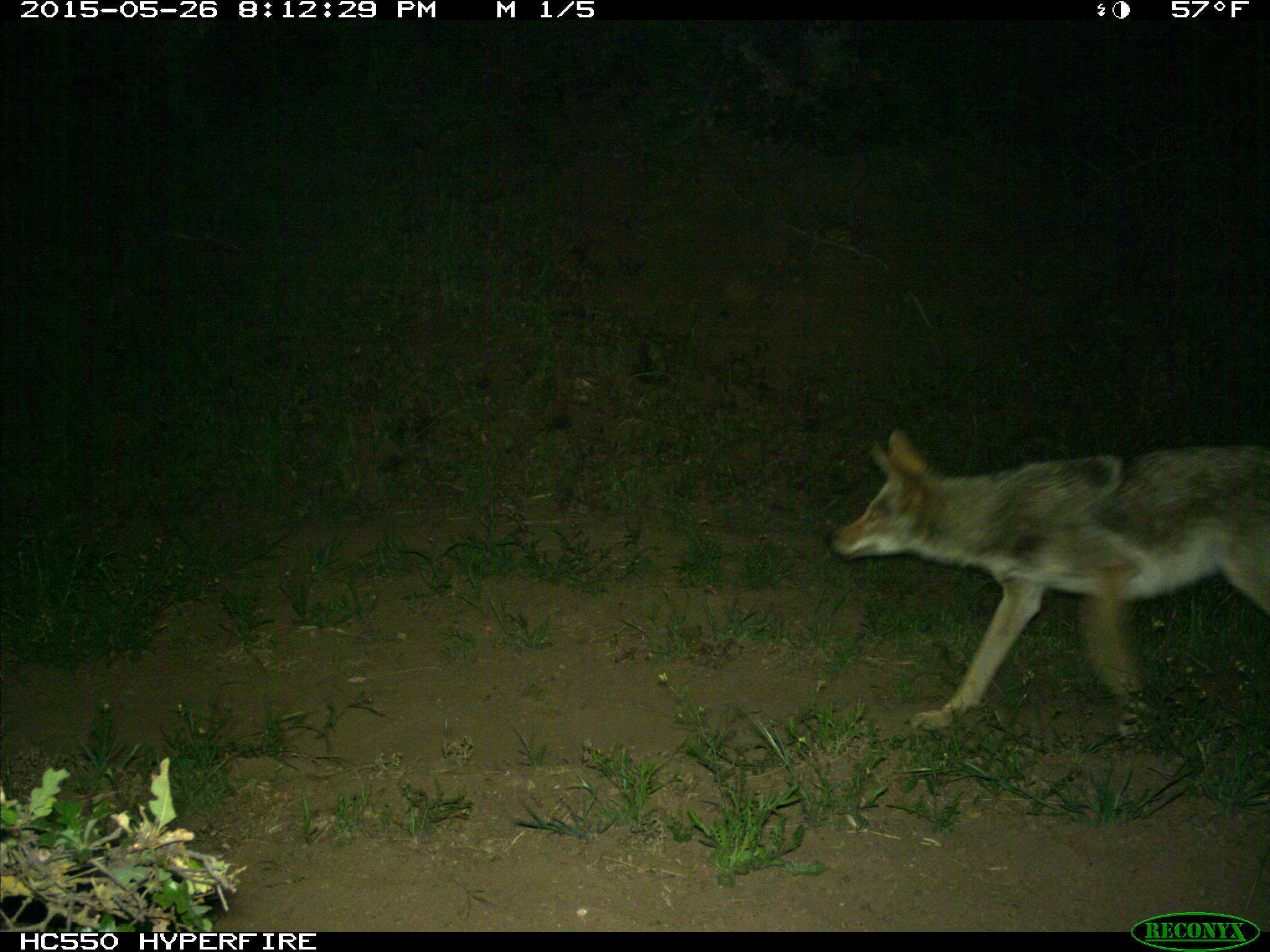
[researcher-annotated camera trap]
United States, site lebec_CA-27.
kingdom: Animalia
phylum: Chordata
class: Mammalia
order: Carnivora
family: Canidae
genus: Canis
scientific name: Canis latrans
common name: coyote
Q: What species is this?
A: Canis latrans (coyote).